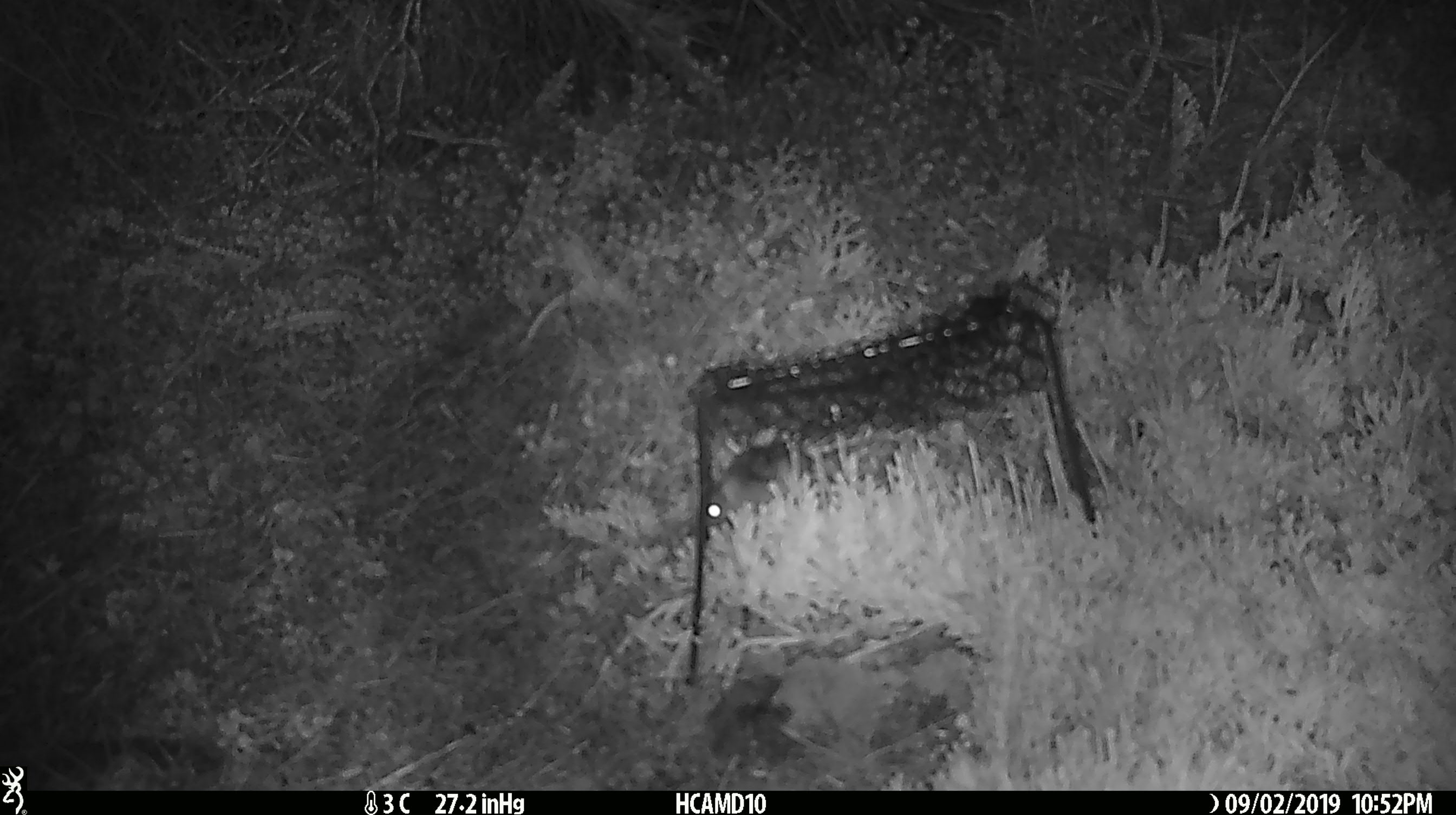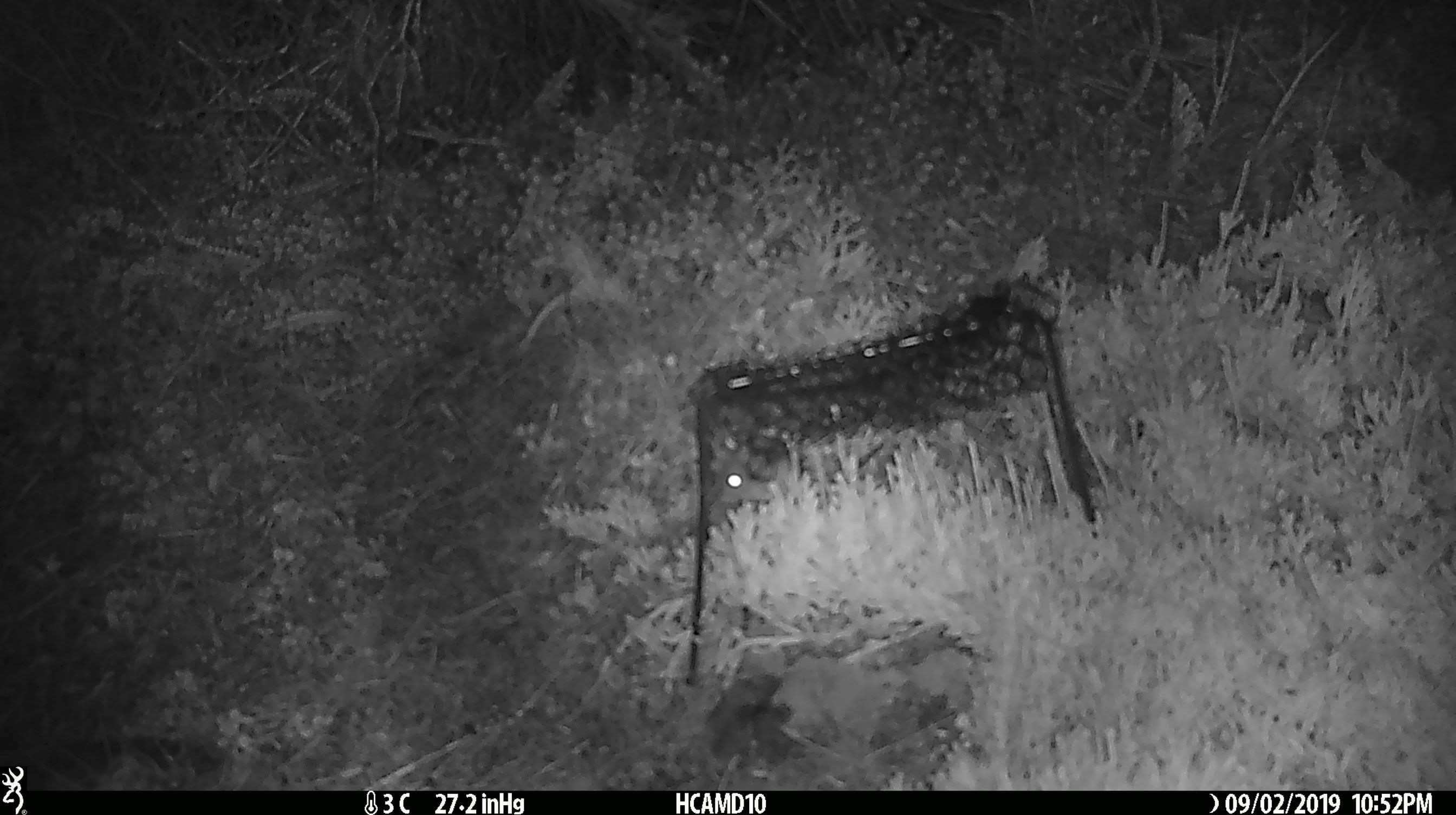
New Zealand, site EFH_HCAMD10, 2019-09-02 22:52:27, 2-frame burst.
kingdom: Animalia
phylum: Chordata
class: Mammalia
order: Rodentia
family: Muridae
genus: Mus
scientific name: Mus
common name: mouse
Mouse (Mus).